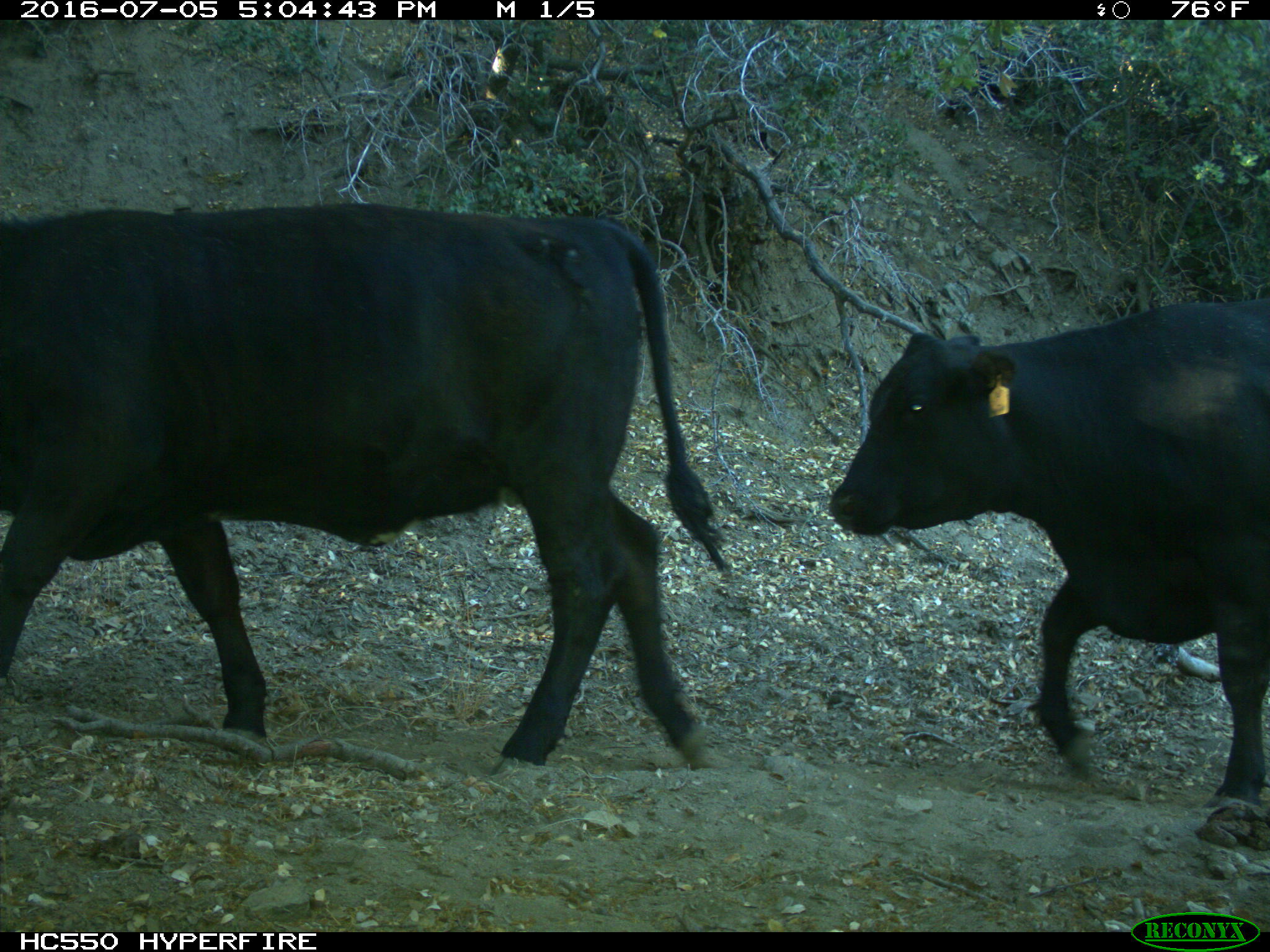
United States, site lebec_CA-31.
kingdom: Animalia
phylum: Chordata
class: Mammalia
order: Artiodactyla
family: Bovidae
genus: Bos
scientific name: Bos taurus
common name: domestic cow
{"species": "Bos taurus (domestic cow)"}